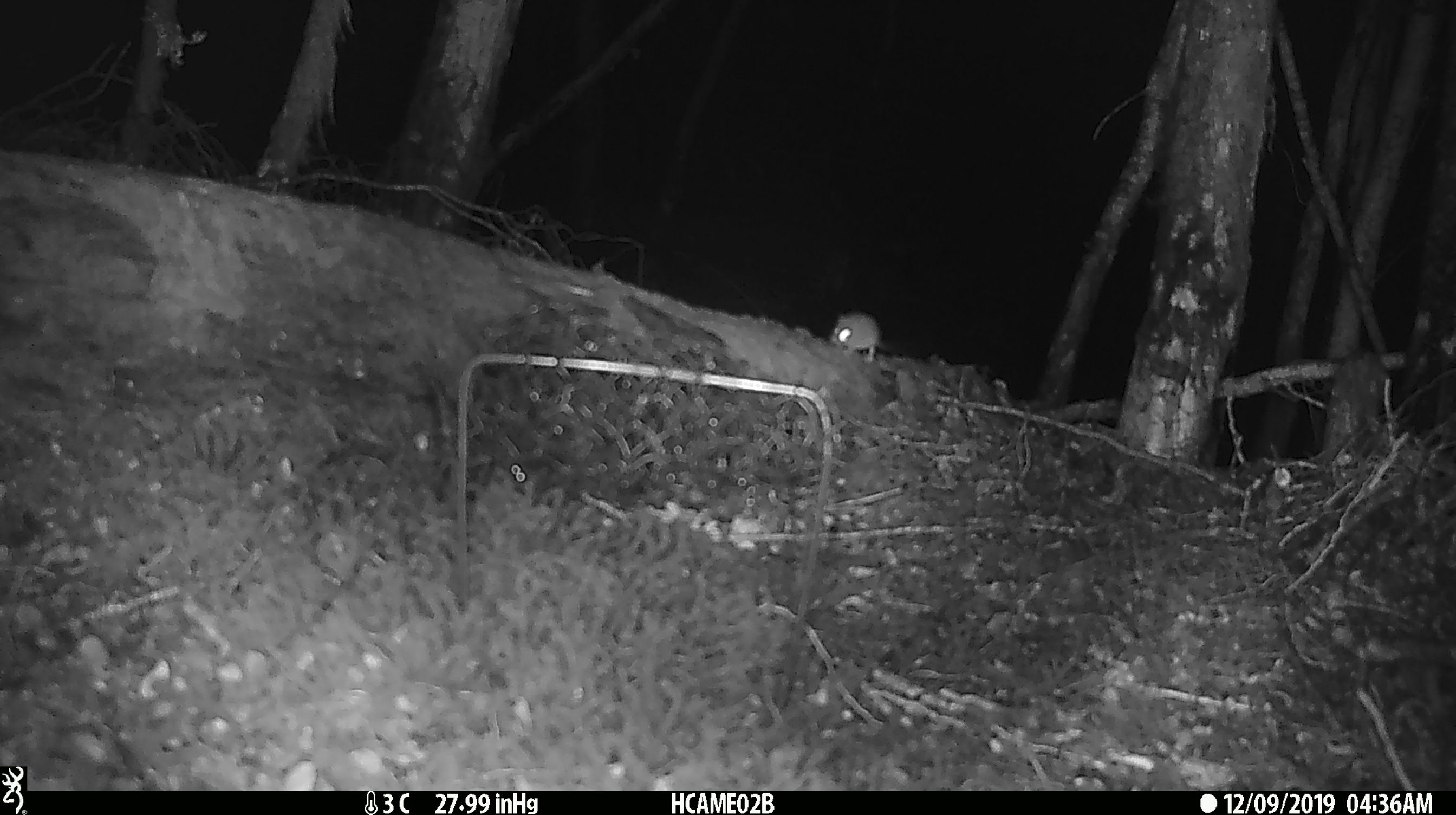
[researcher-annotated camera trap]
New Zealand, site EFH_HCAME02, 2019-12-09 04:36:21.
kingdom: Animalia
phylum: Chordata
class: Mammalia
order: Rodentia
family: Muridae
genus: Mus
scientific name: Mus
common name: mouse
Mouse (Mus).